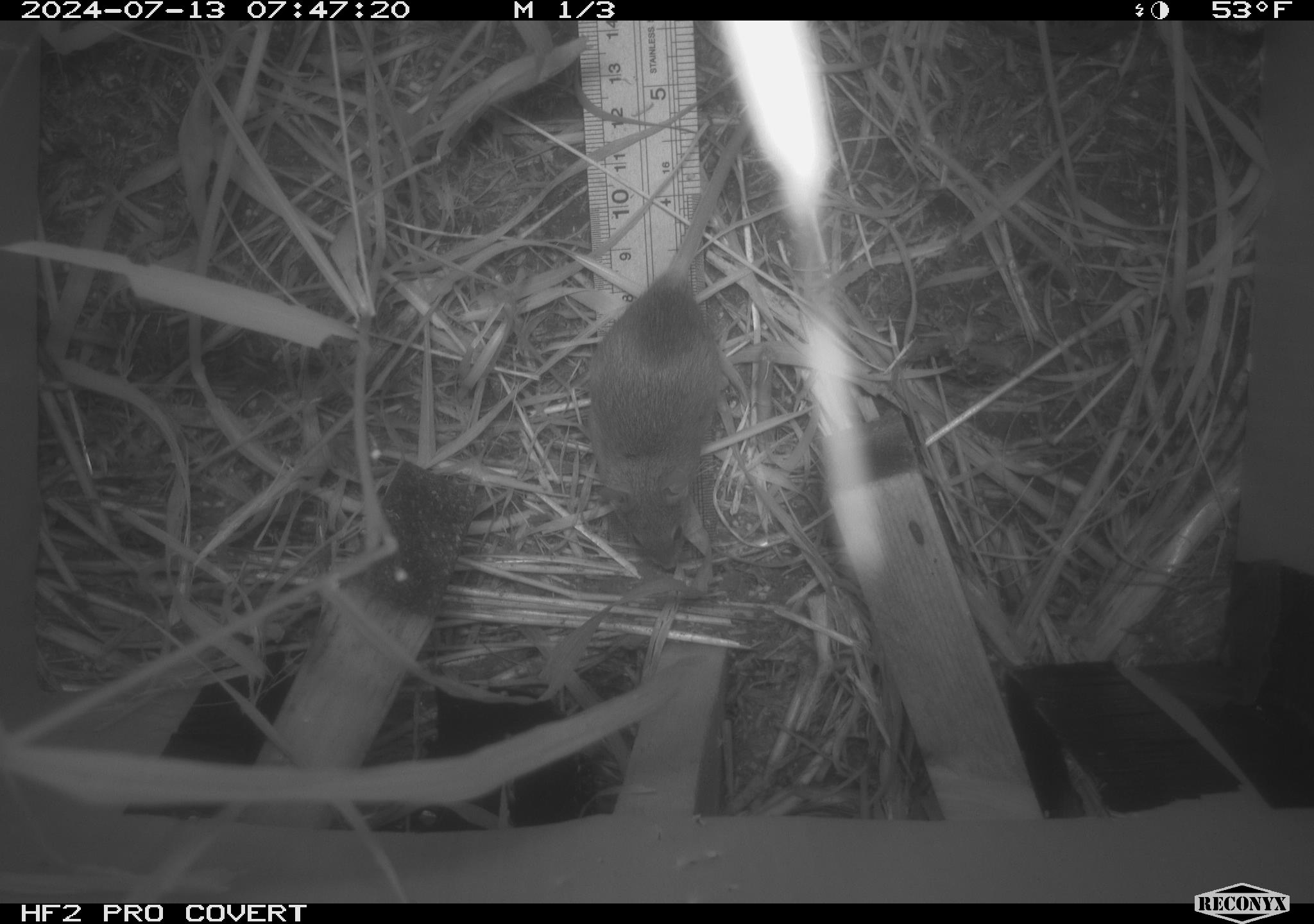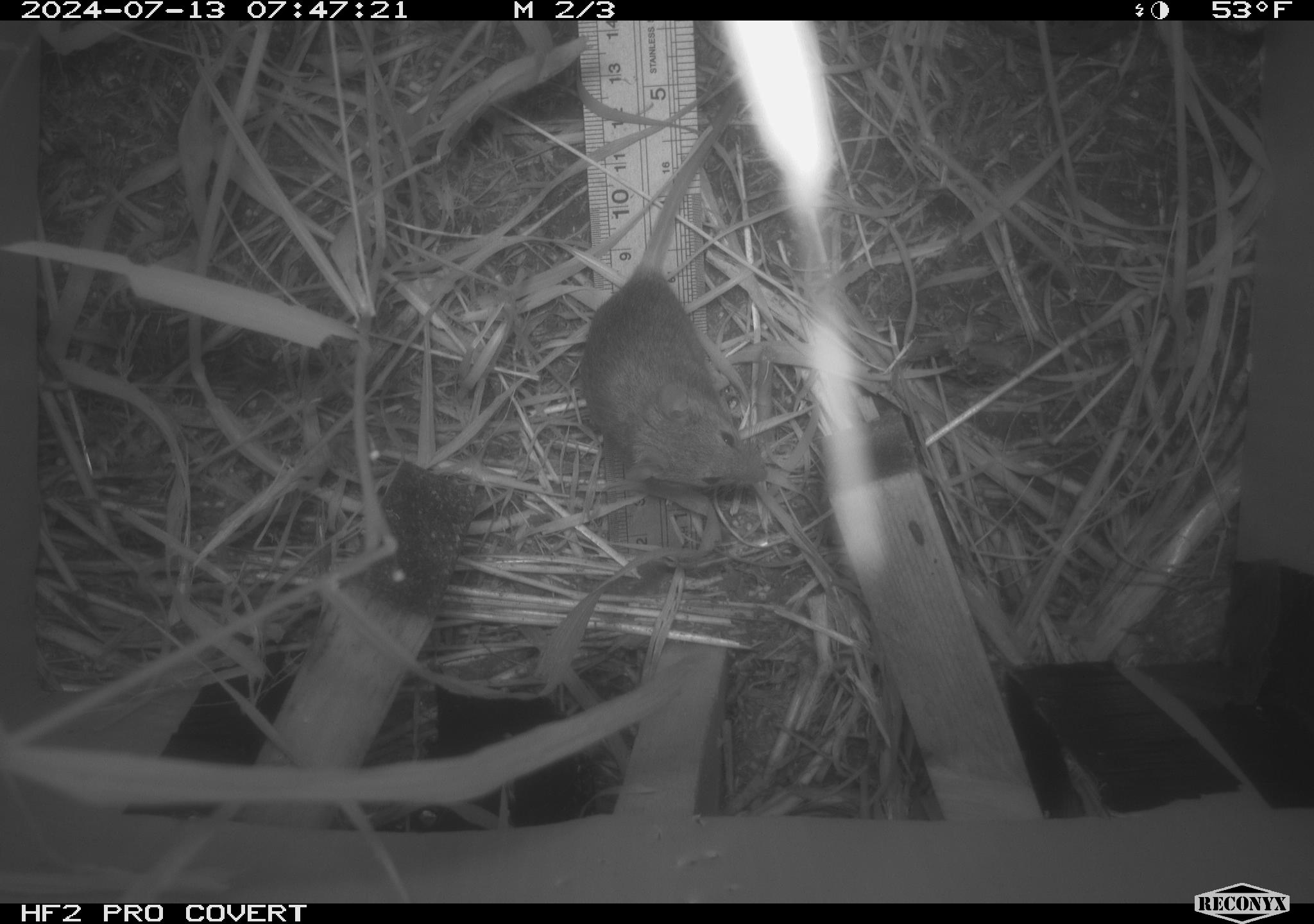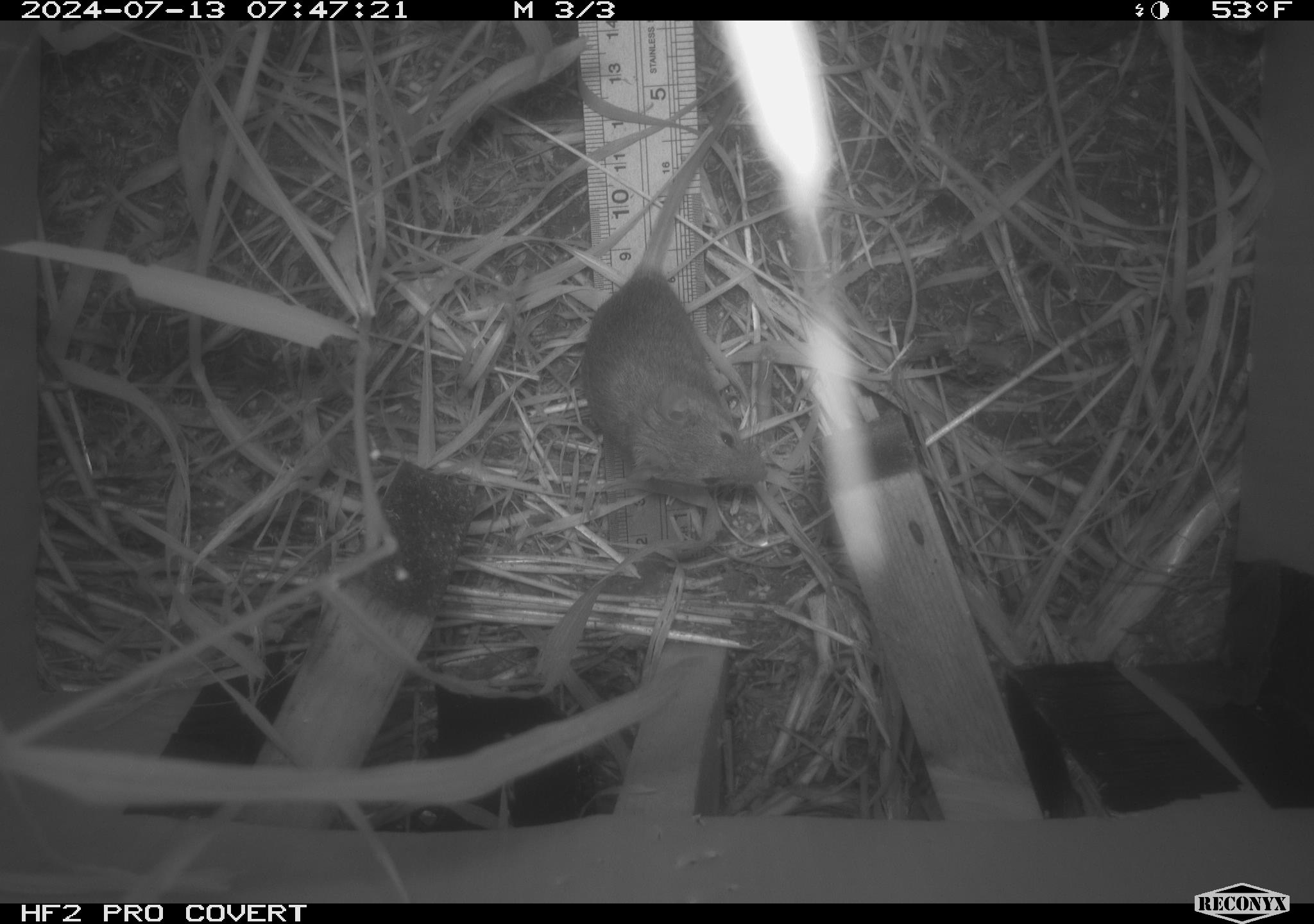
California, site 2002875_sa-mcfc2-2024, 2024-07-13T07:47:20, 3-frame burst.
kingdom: Animalia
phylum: Chordata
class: Mammalia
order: Rodentia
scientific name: Rodentia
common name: rodent